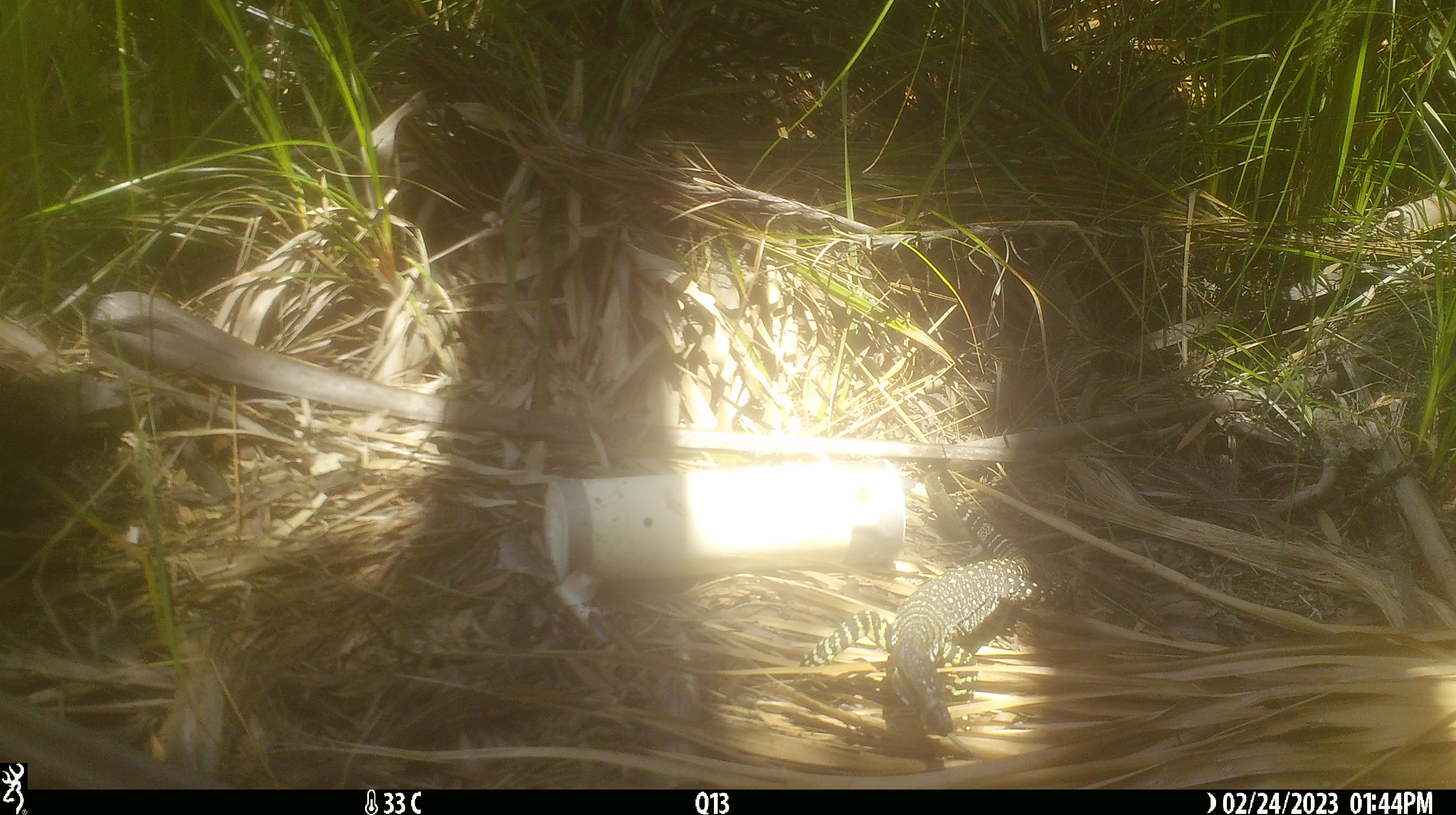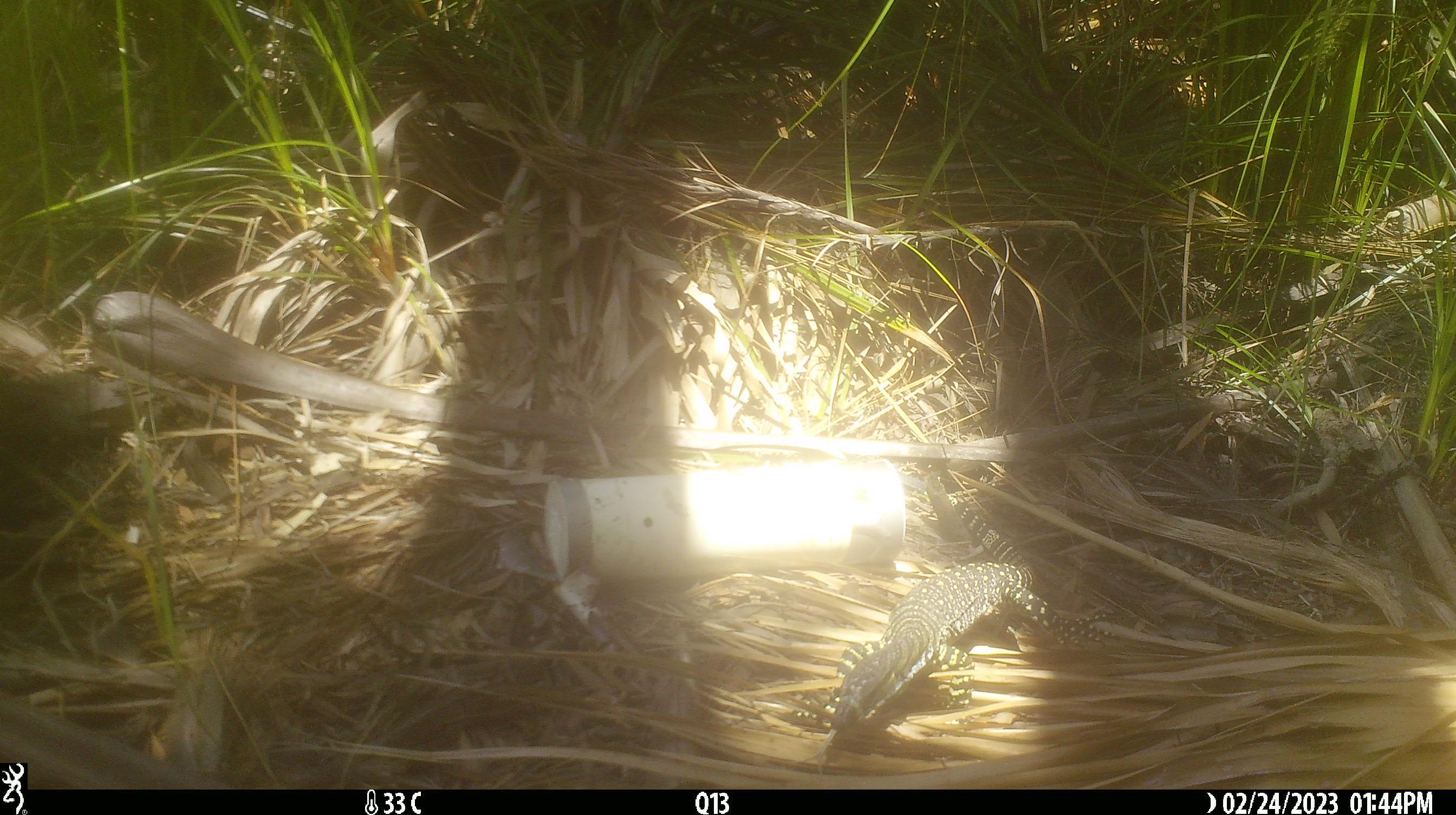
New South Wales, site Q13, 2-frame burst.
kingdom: Animalia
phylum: Chordata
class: Reptilia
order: Squamata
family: Varanidae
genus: Varanus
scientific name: Varanus varius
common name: lace monitor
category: goanna